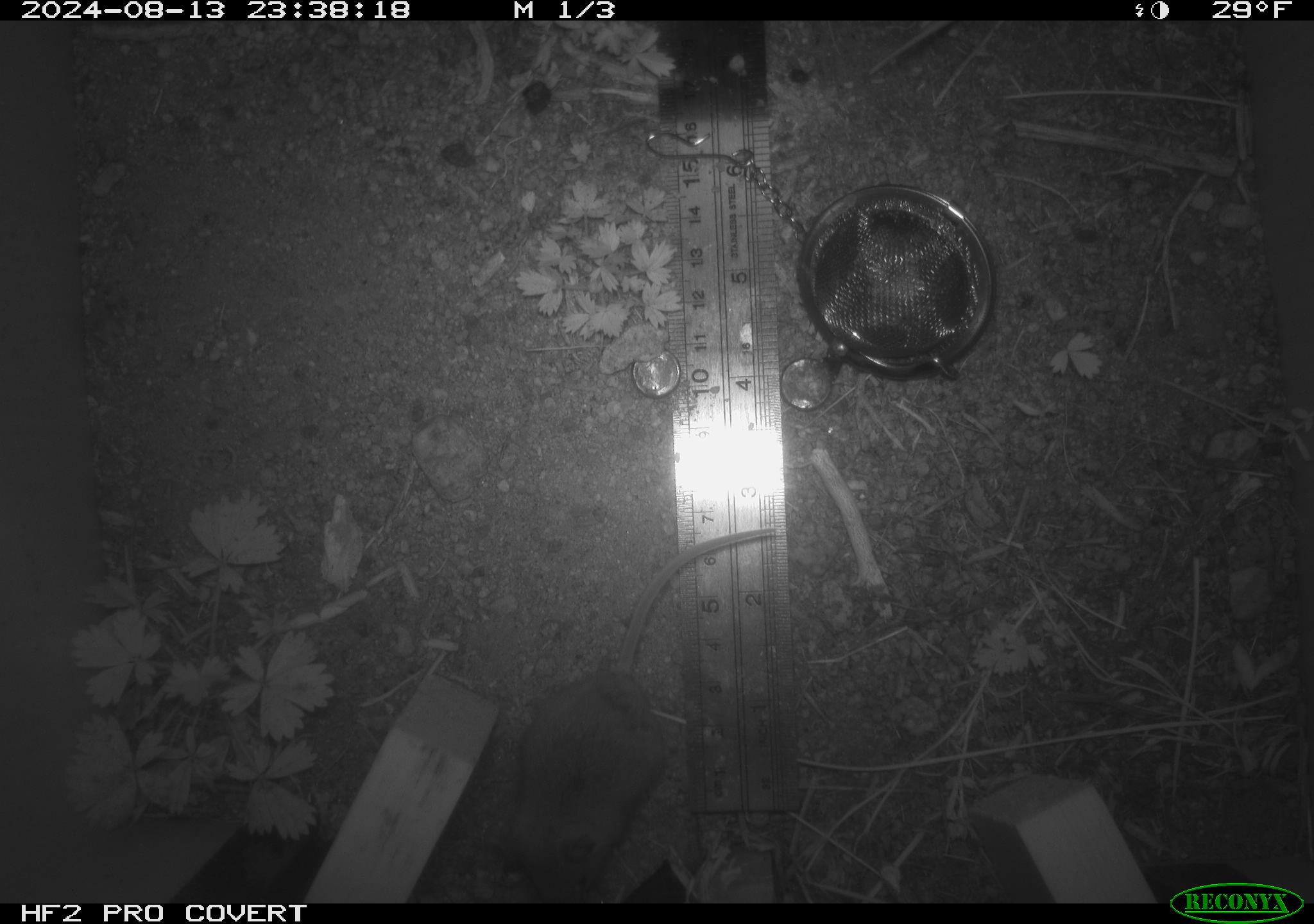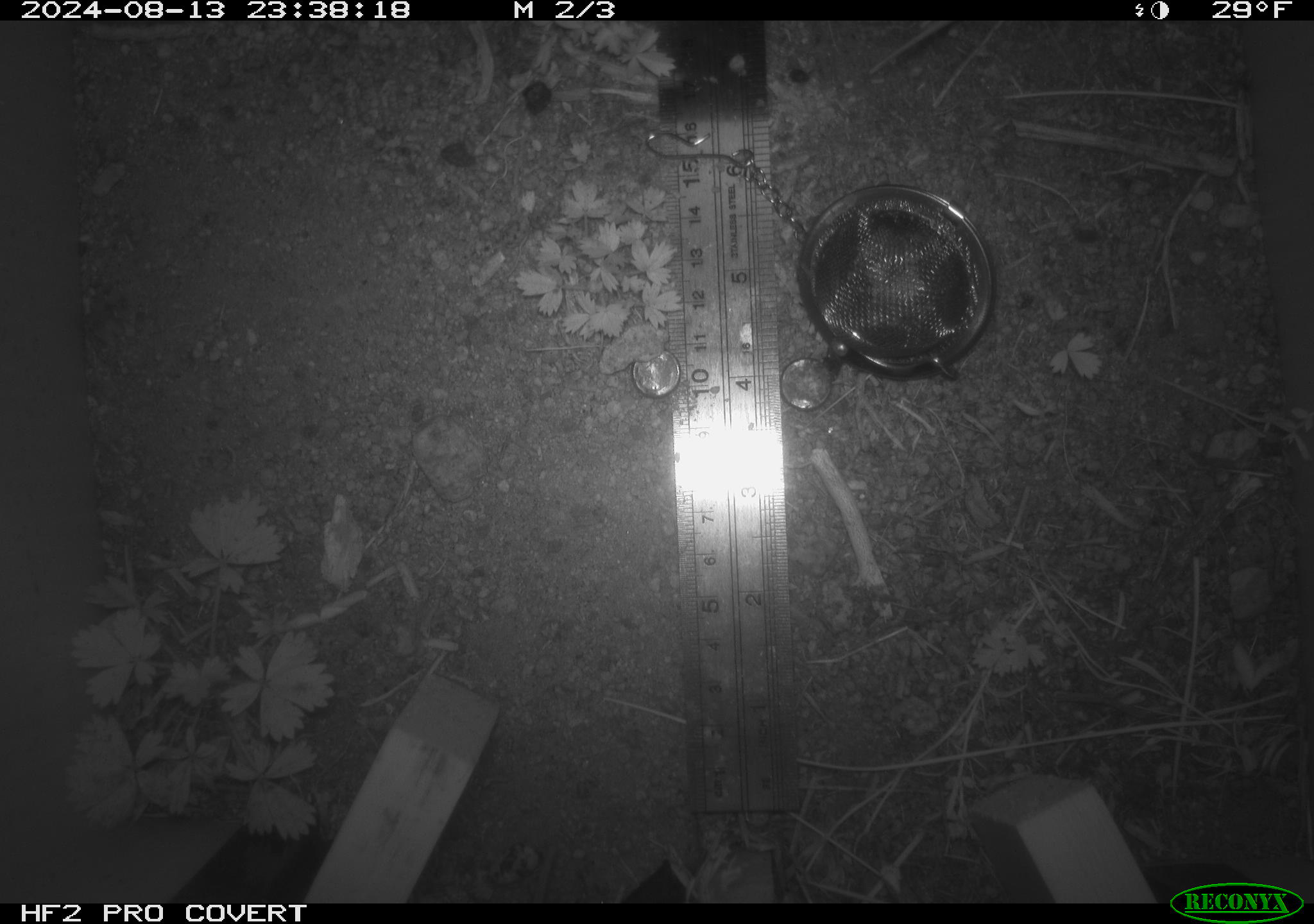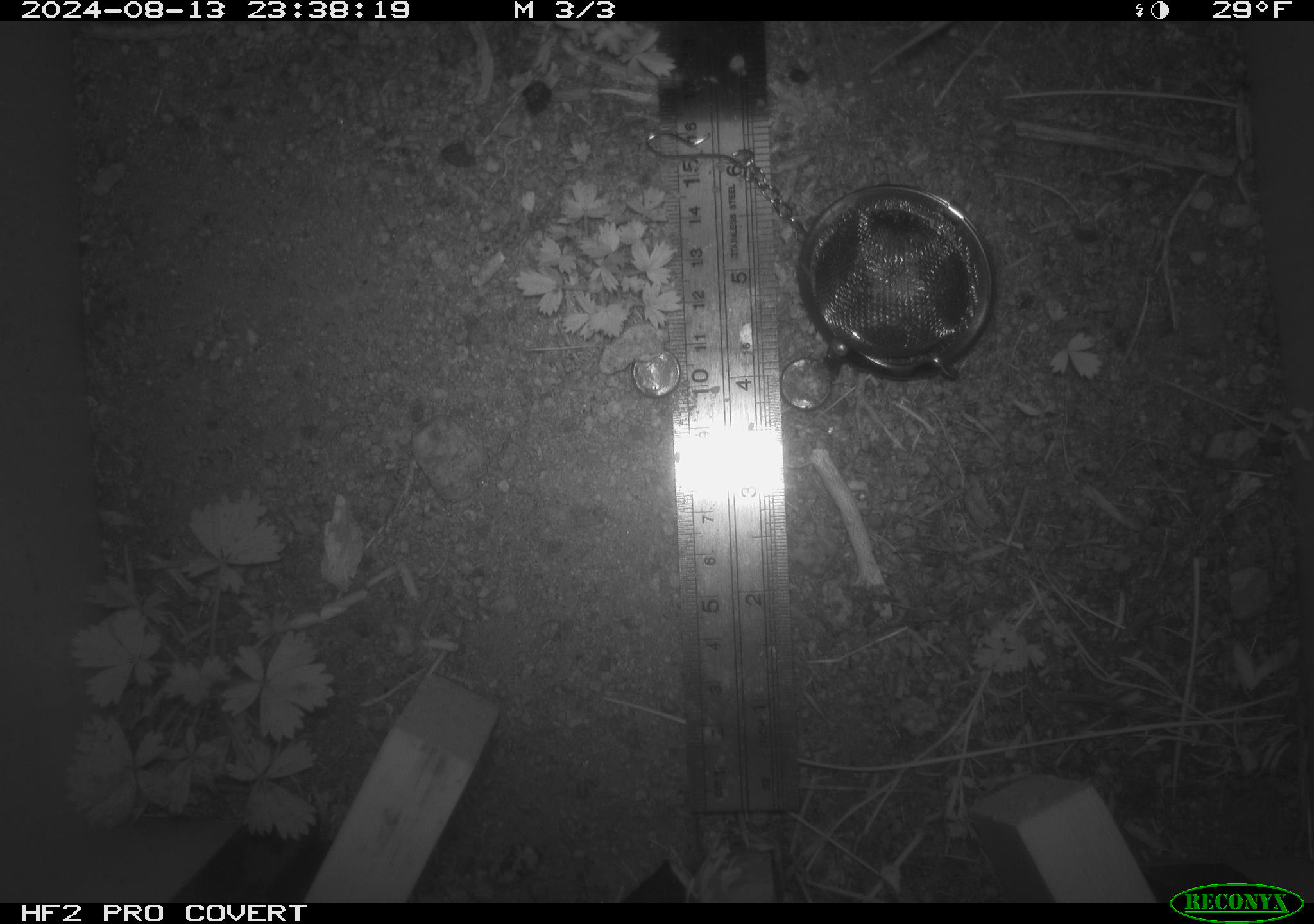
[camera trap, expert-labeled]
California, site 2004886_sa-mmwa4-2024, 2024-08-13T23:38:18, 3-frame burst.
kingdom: Animalia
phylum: Chordata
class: Mammalia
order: Rodentia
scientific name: Rodentia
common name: mouse species